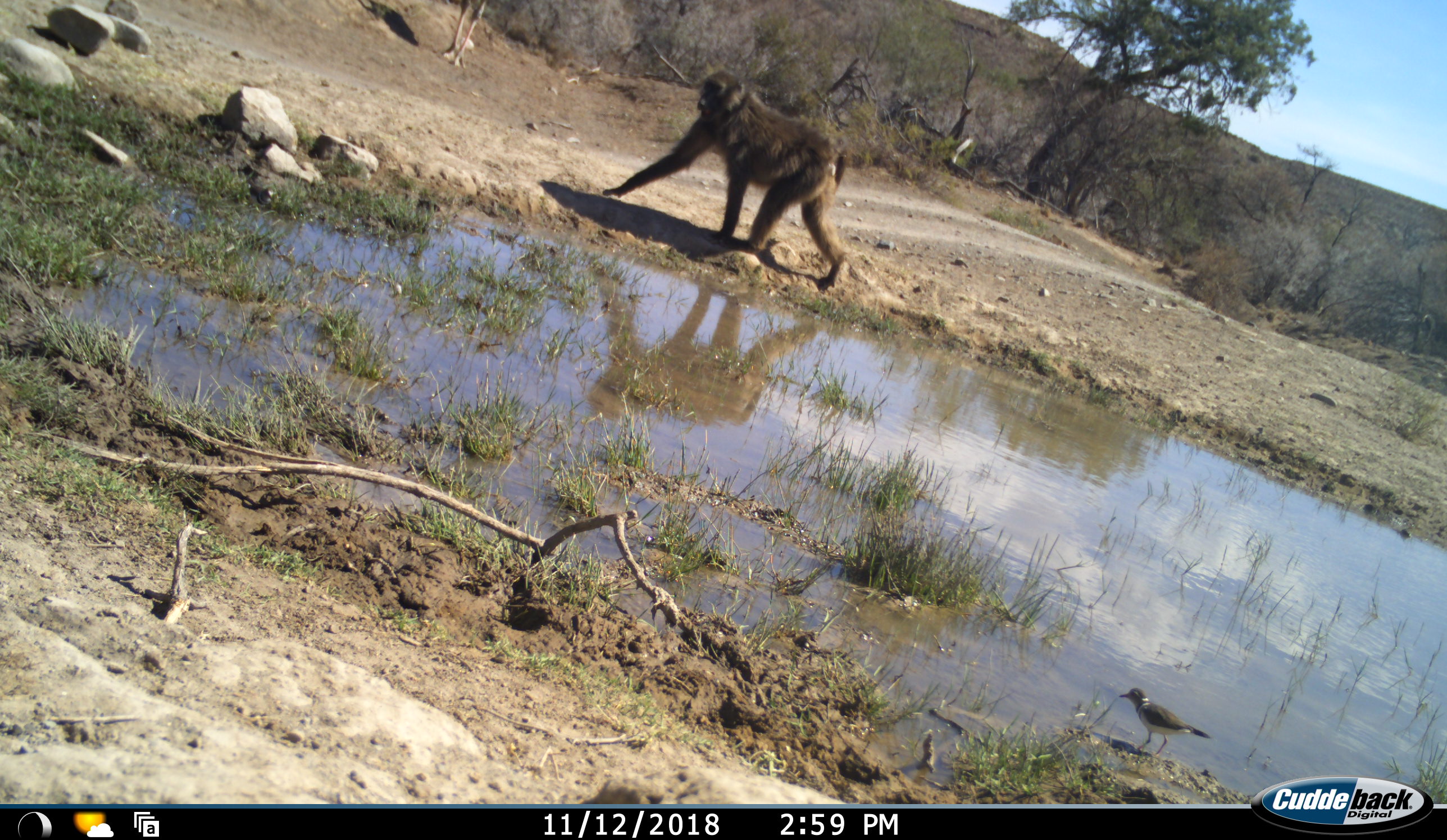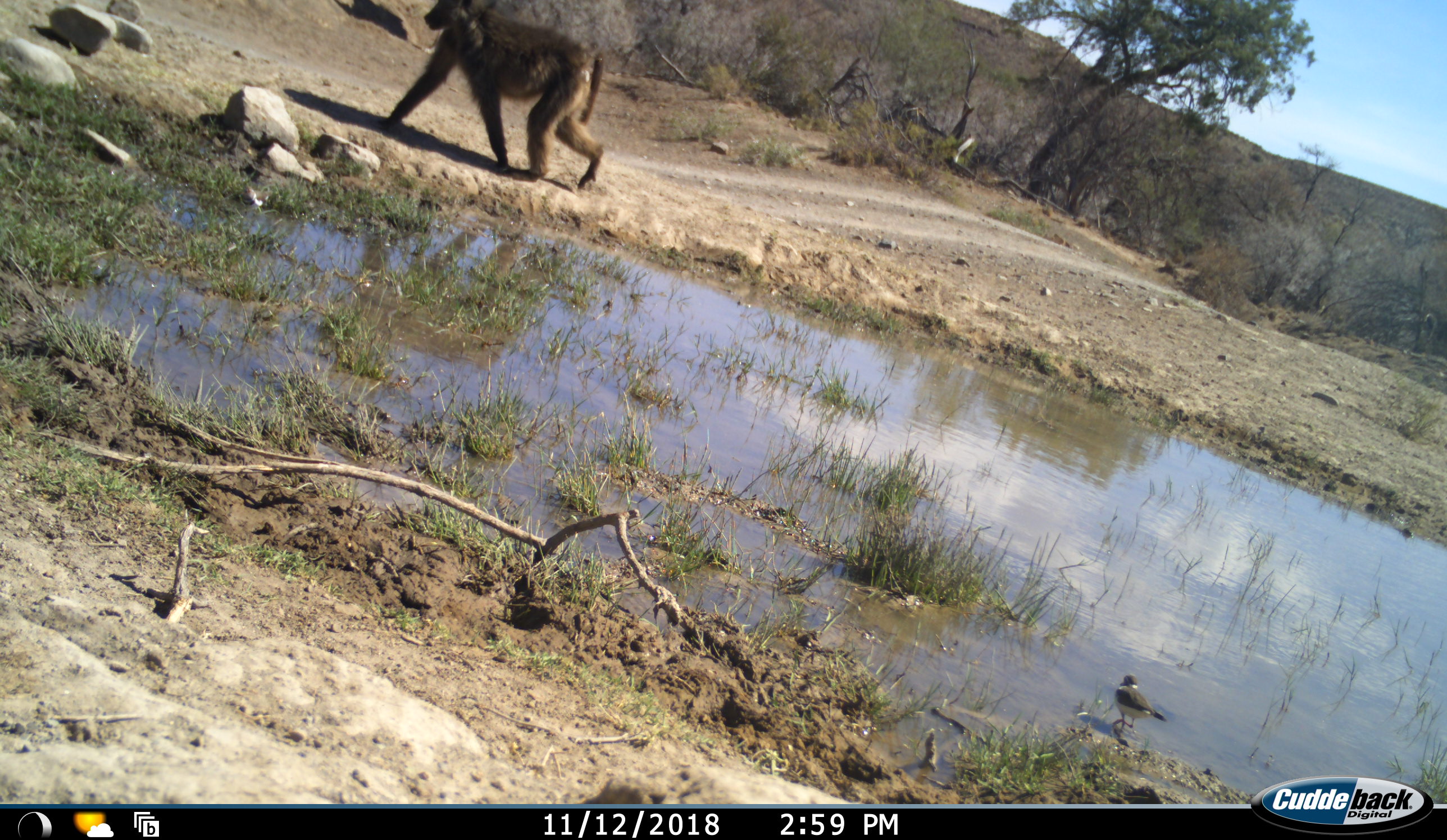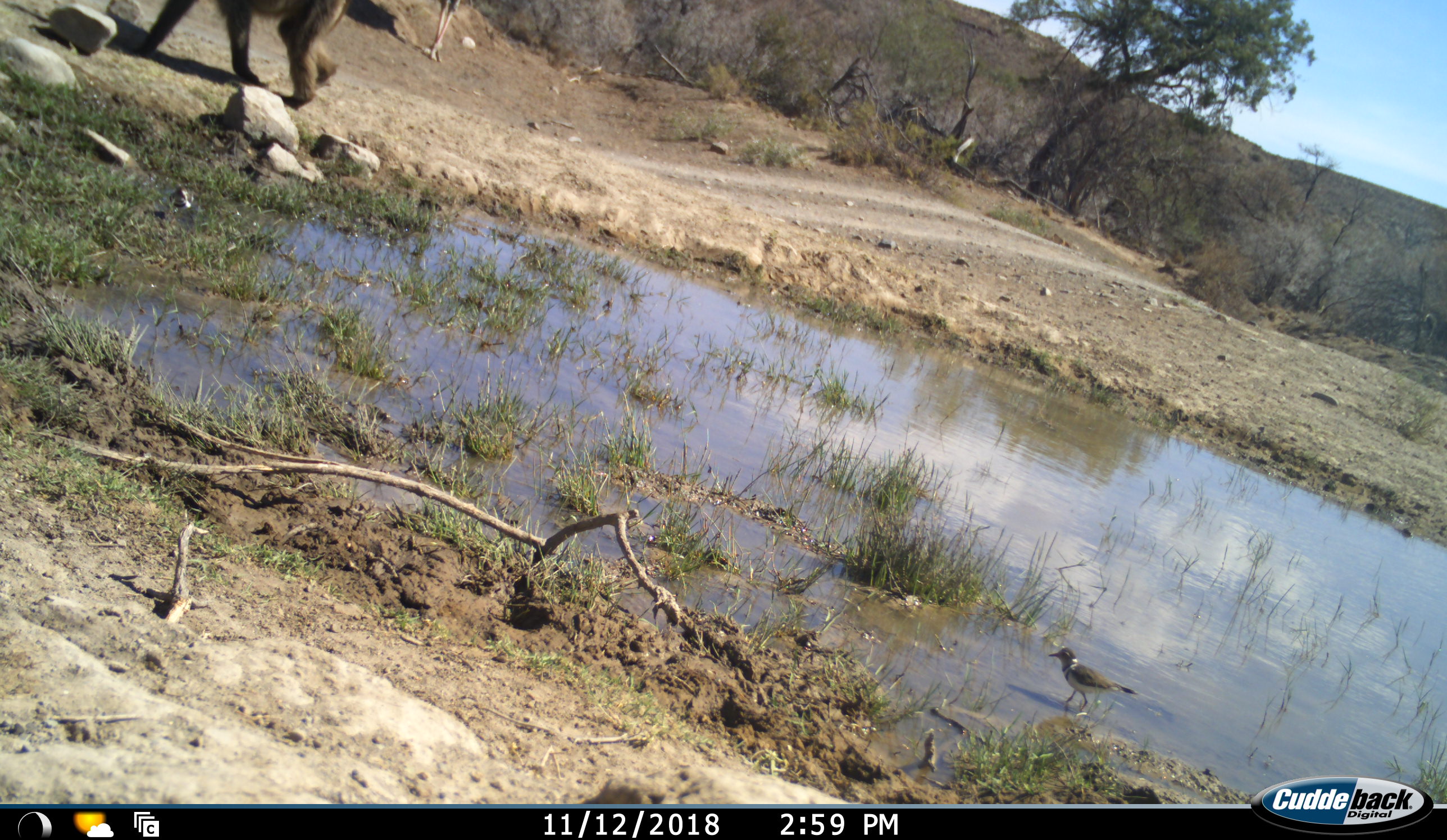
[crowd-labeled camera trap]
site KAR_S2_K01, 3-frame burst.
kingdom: Animalia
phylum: Chordata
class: Mammalia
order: Primates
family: Cercopithecidae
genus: Papio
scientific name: Papio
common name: baboon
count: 1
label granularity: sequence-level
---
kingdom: Animalia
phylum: Chordata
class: Aves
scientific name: Aves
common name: bird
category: birdother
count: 2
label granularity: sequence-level